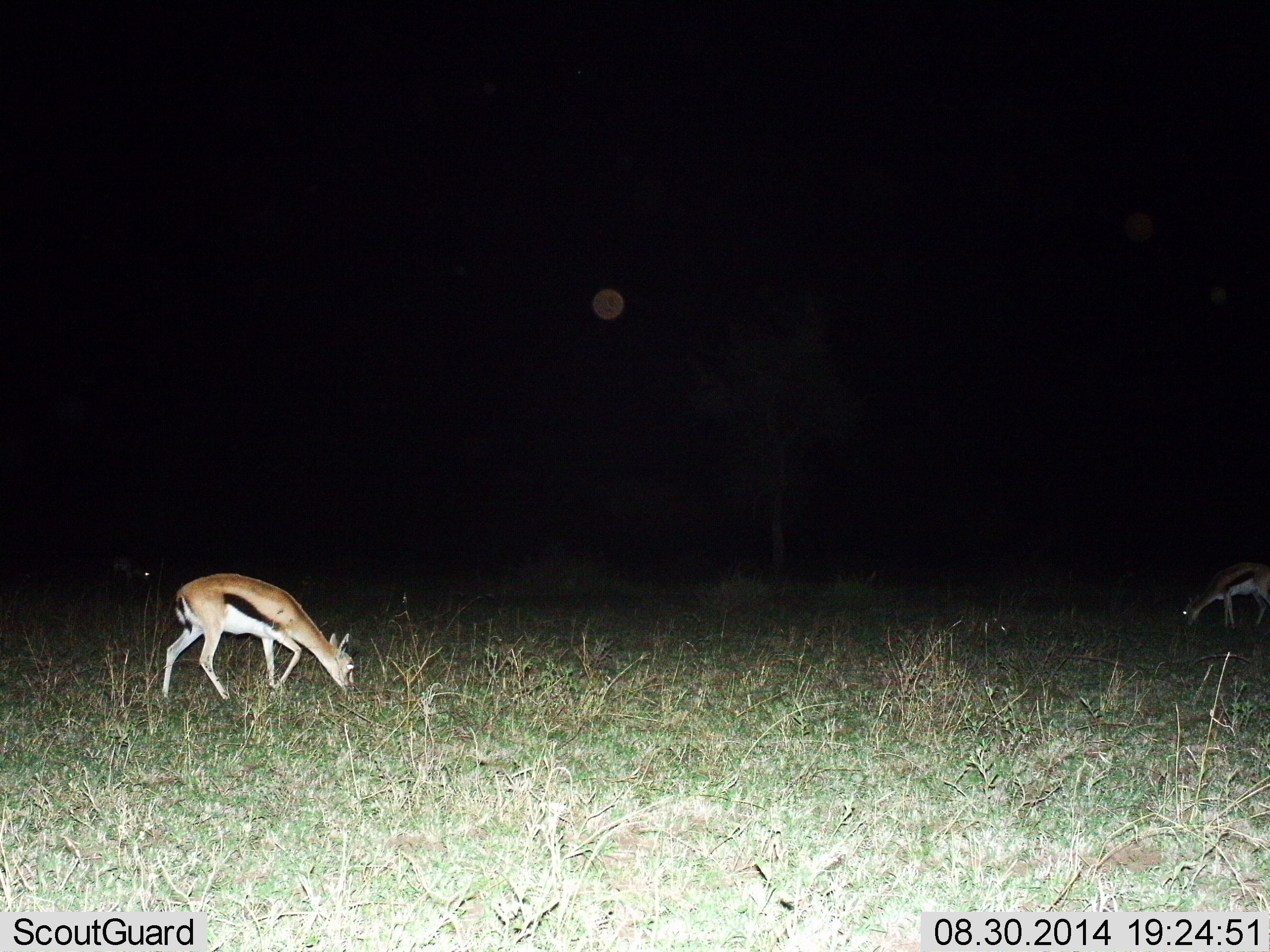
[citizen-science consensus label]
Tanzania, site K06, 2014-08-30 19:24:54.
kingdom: Animalia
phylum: Chordata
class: Mammalia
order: Artiodactyla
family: Bovidae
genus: Eudorcas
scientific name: Eudorcas thomsonii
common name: thomson's gazelle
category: gazellethomsons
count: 2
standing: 10%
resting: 0%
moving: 10%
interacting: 0%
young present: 0%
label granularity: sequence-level